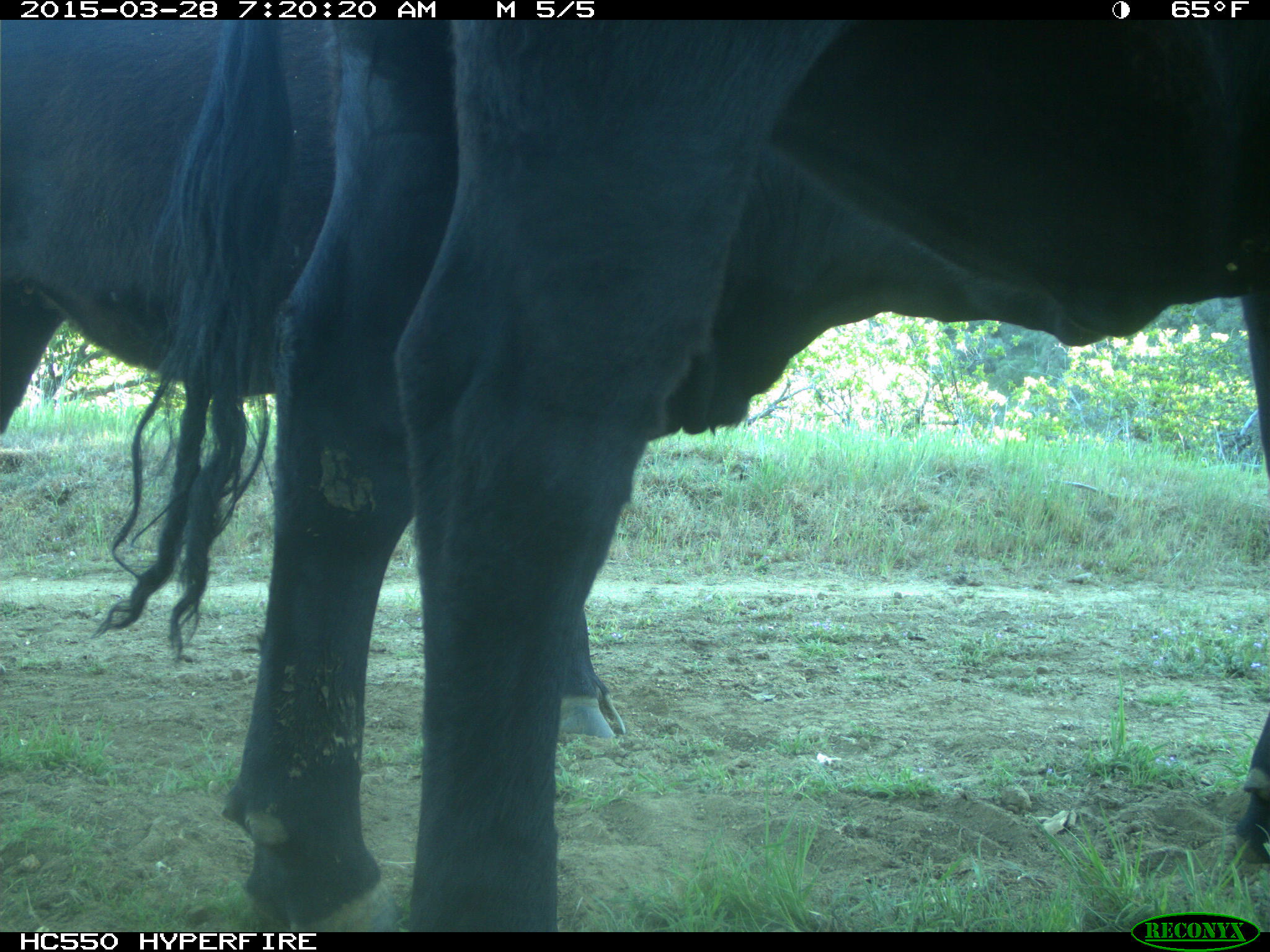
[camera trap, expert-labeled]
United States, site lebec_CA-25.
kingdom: Animalia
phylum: Chordata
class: Mammalia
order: Artiodactyla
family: Bovidae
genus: Bos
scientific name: Bos taurus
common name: domestic cow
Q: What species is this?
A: Bos taurus (domestic cow).